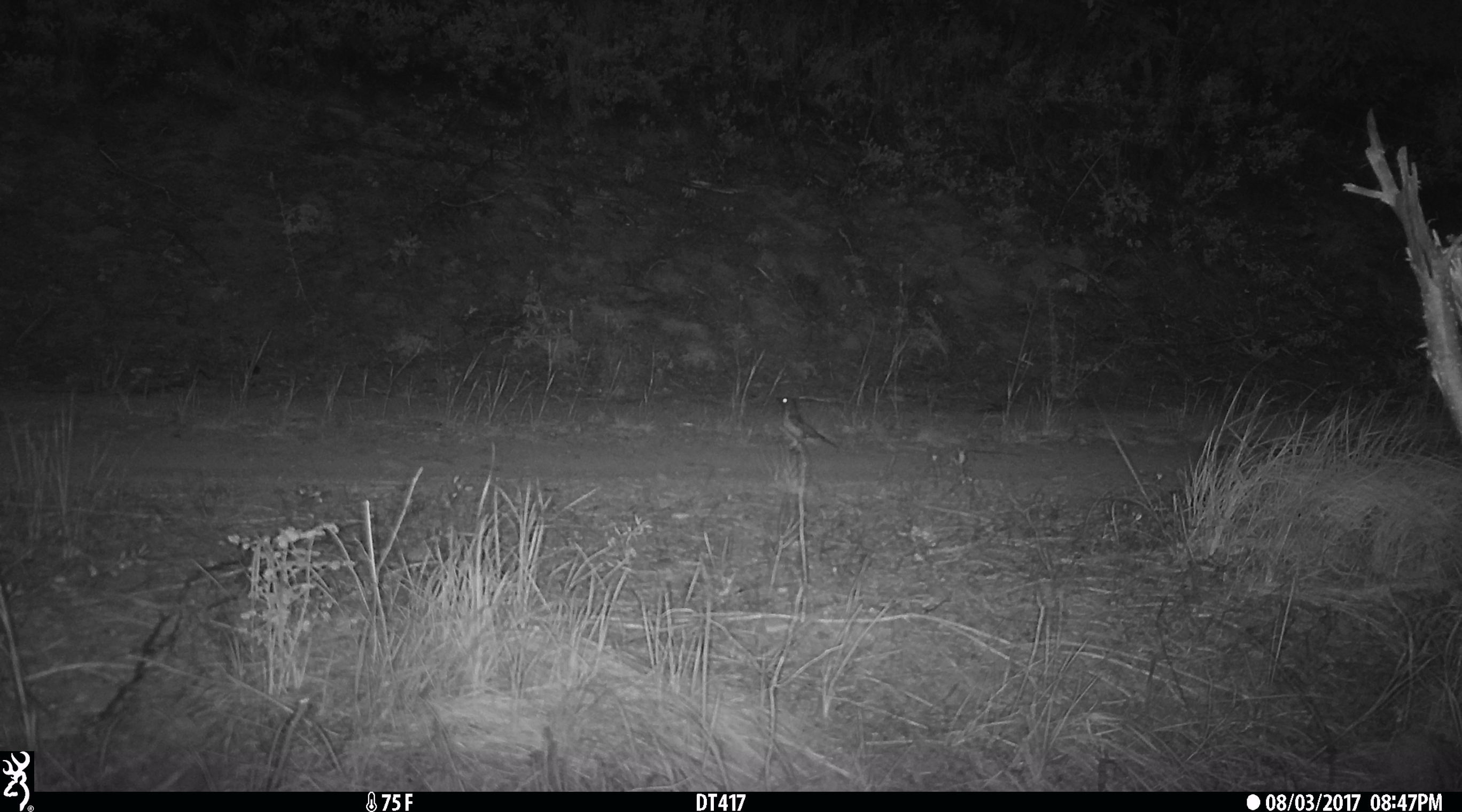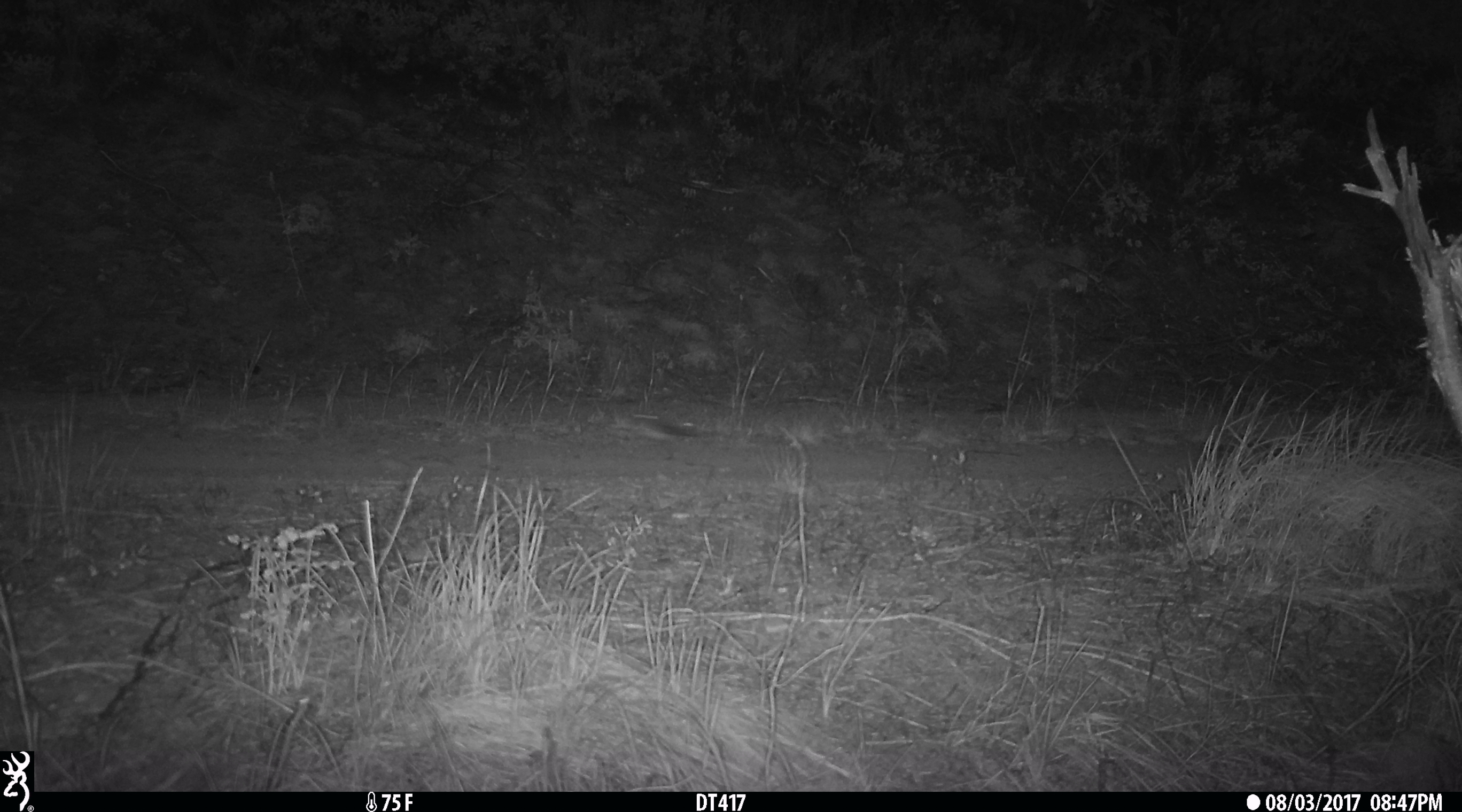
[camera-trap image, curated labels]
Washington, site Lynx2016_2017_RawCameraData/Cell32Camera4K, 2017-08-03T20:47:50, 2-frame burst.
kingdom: Animalia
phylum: Chordata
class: Aves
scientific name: Aves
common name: birds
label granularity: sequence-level